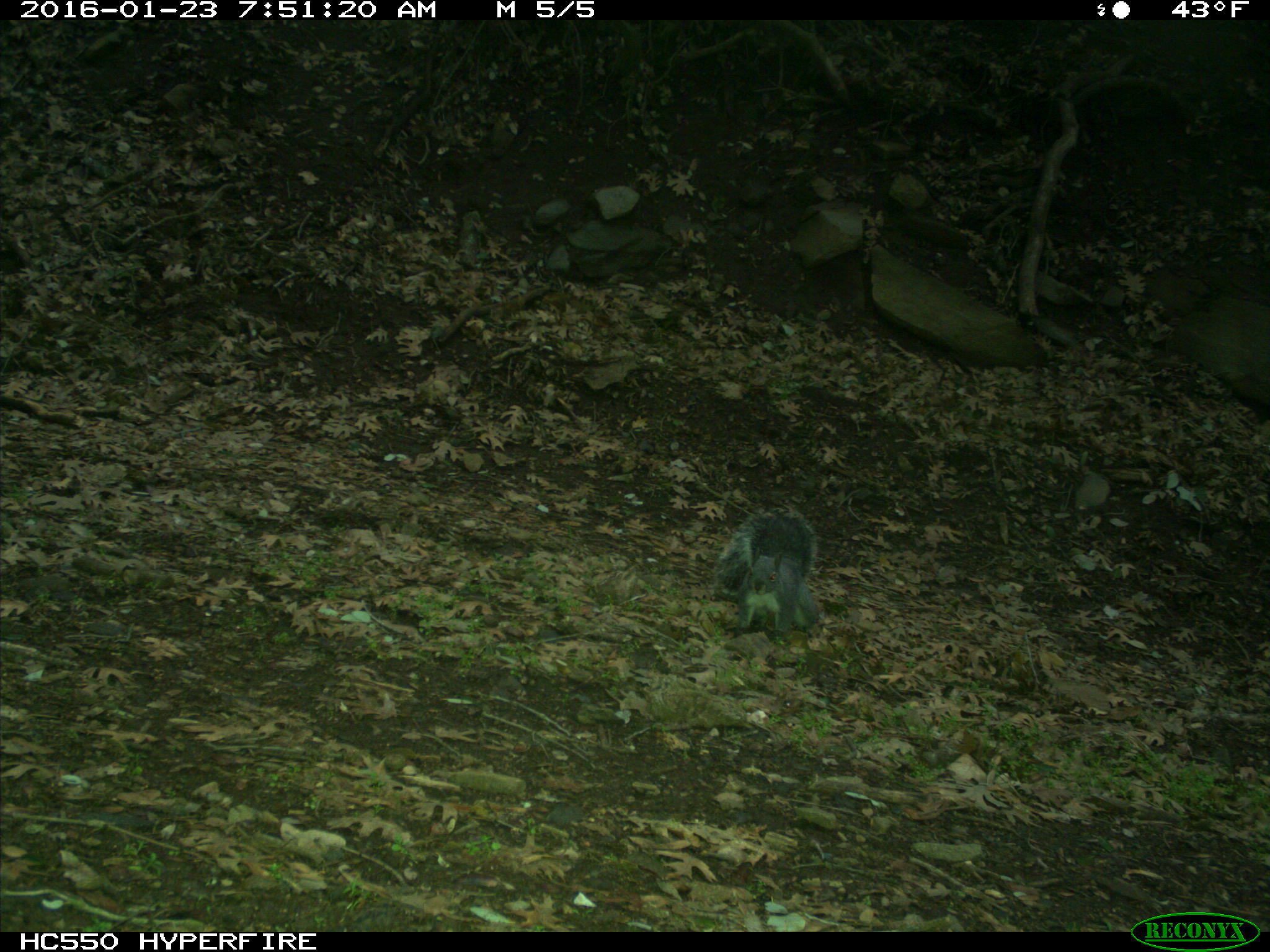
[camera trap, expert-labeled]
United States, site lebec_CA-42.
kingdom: Animalia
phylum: Chordata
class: Mammalia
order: Rodentia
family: Sciuridae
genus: Sciurus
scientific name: Sciurus carolinensis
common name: eastern gray squirrel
Sciurus carolinensis (eastern gray squirrel).